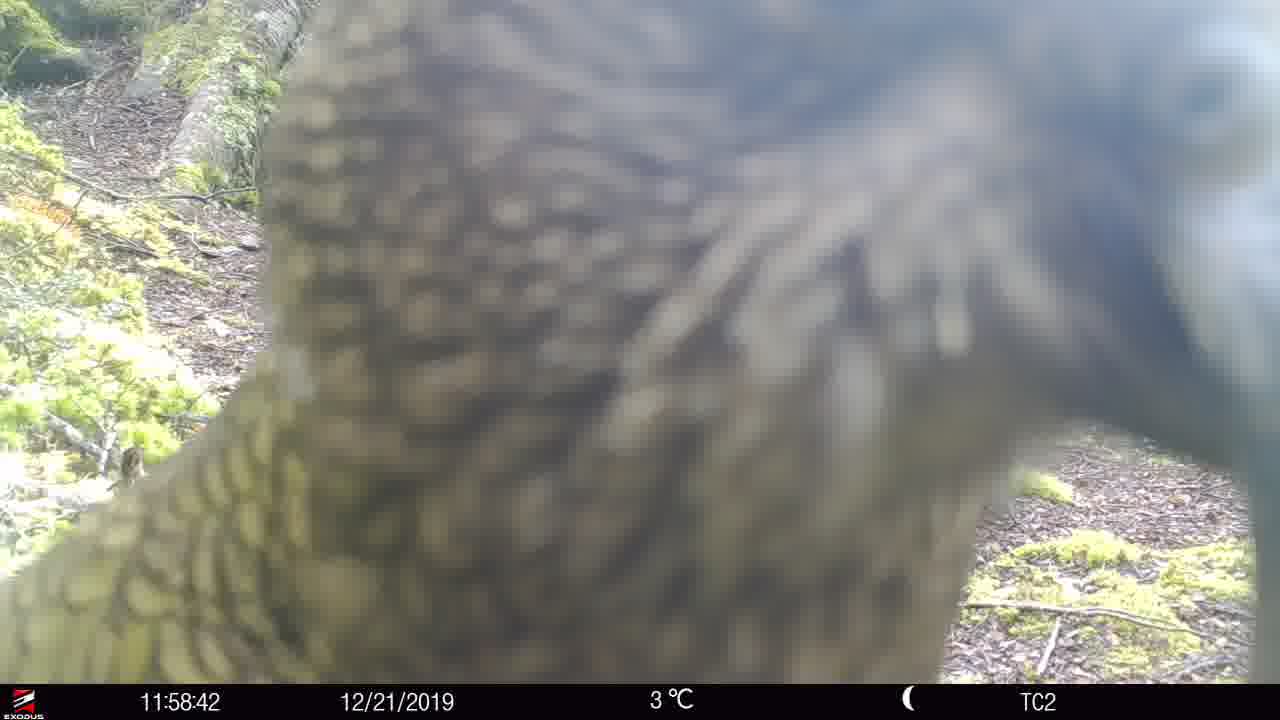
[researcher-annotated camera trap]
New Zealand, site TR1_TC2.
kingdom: Animalia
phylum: Chordata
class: Aves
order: Psittaciformes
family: Strigopidae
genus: Nestor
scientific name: Nestor notabilis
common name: kea